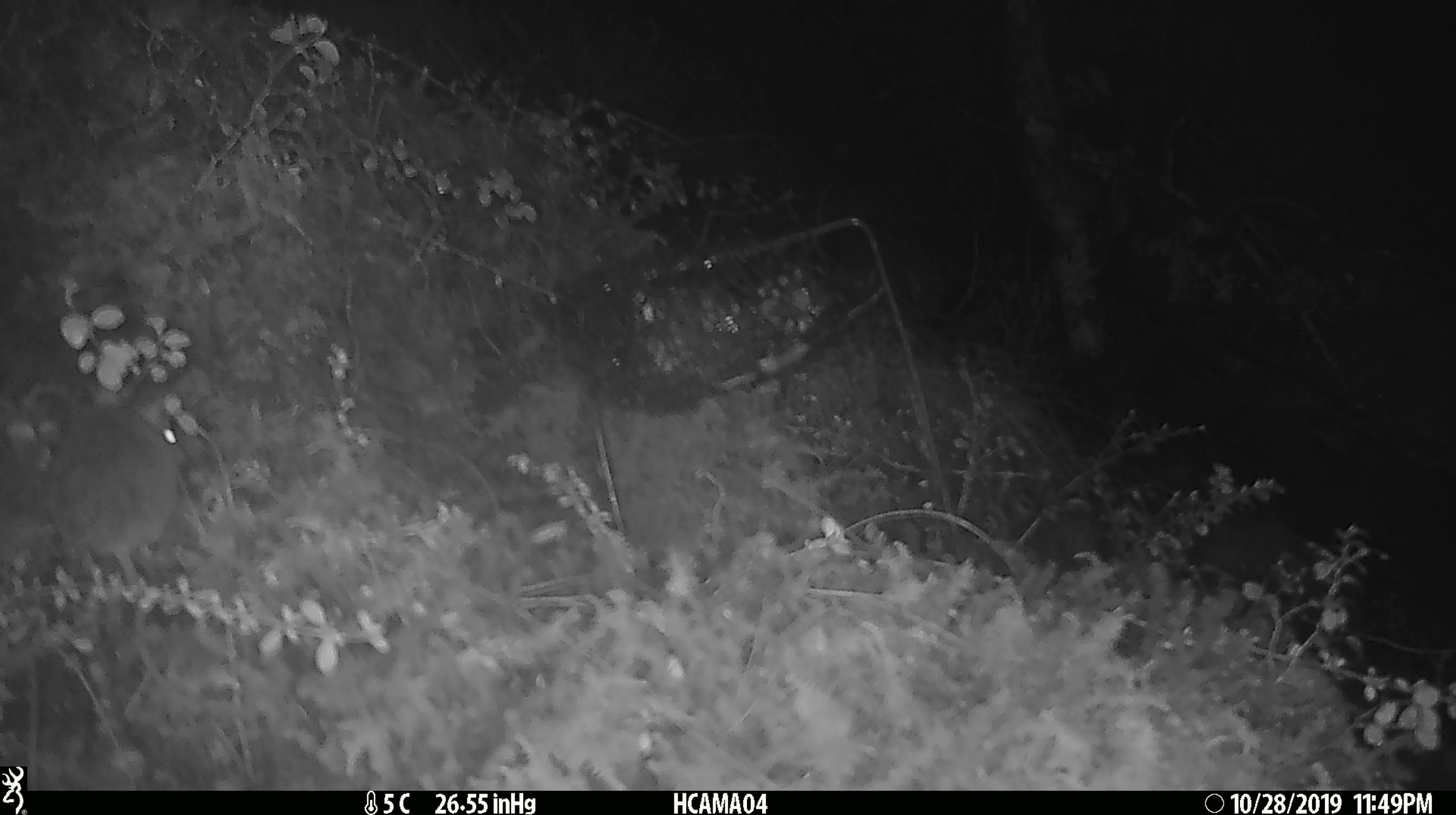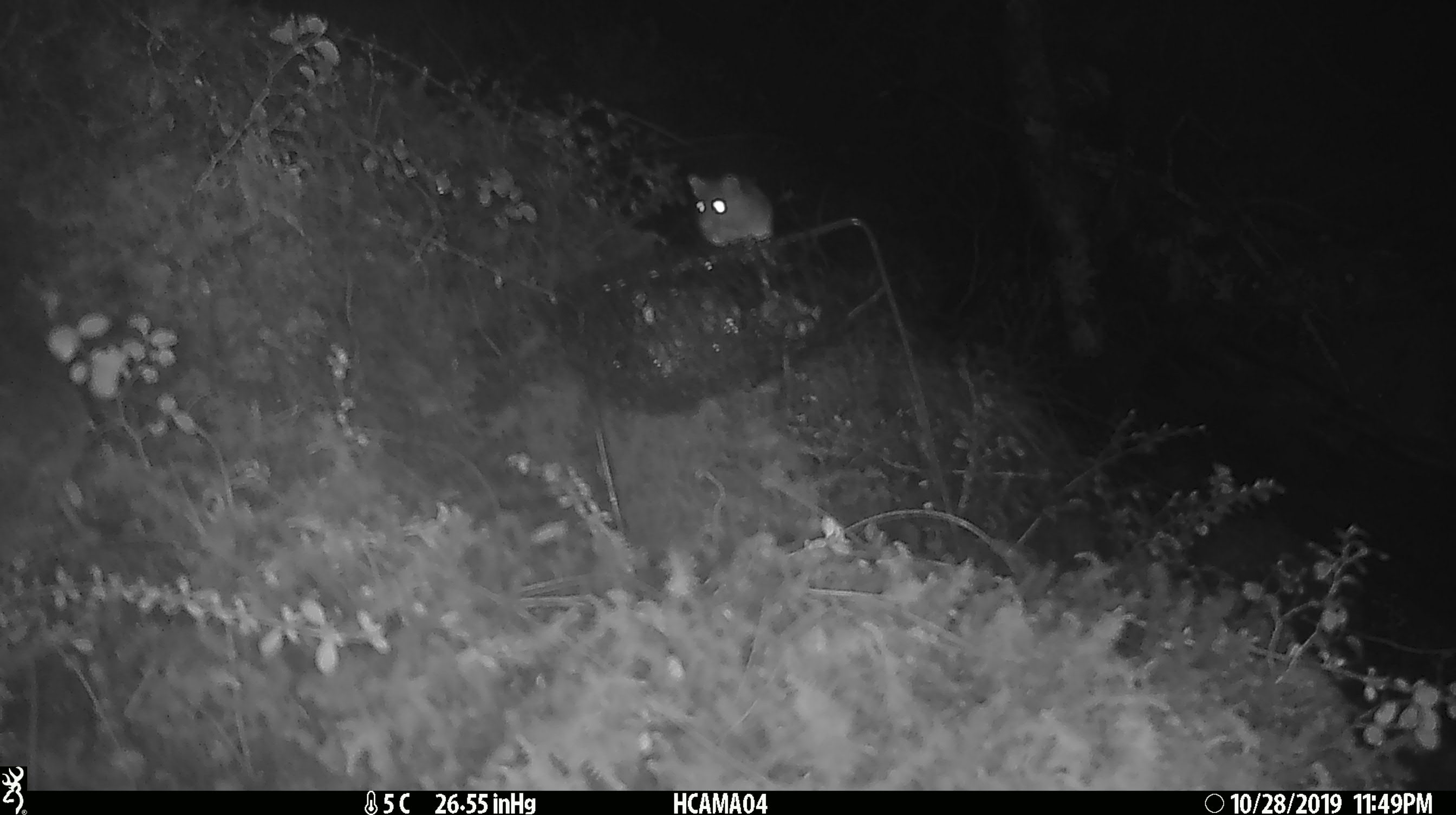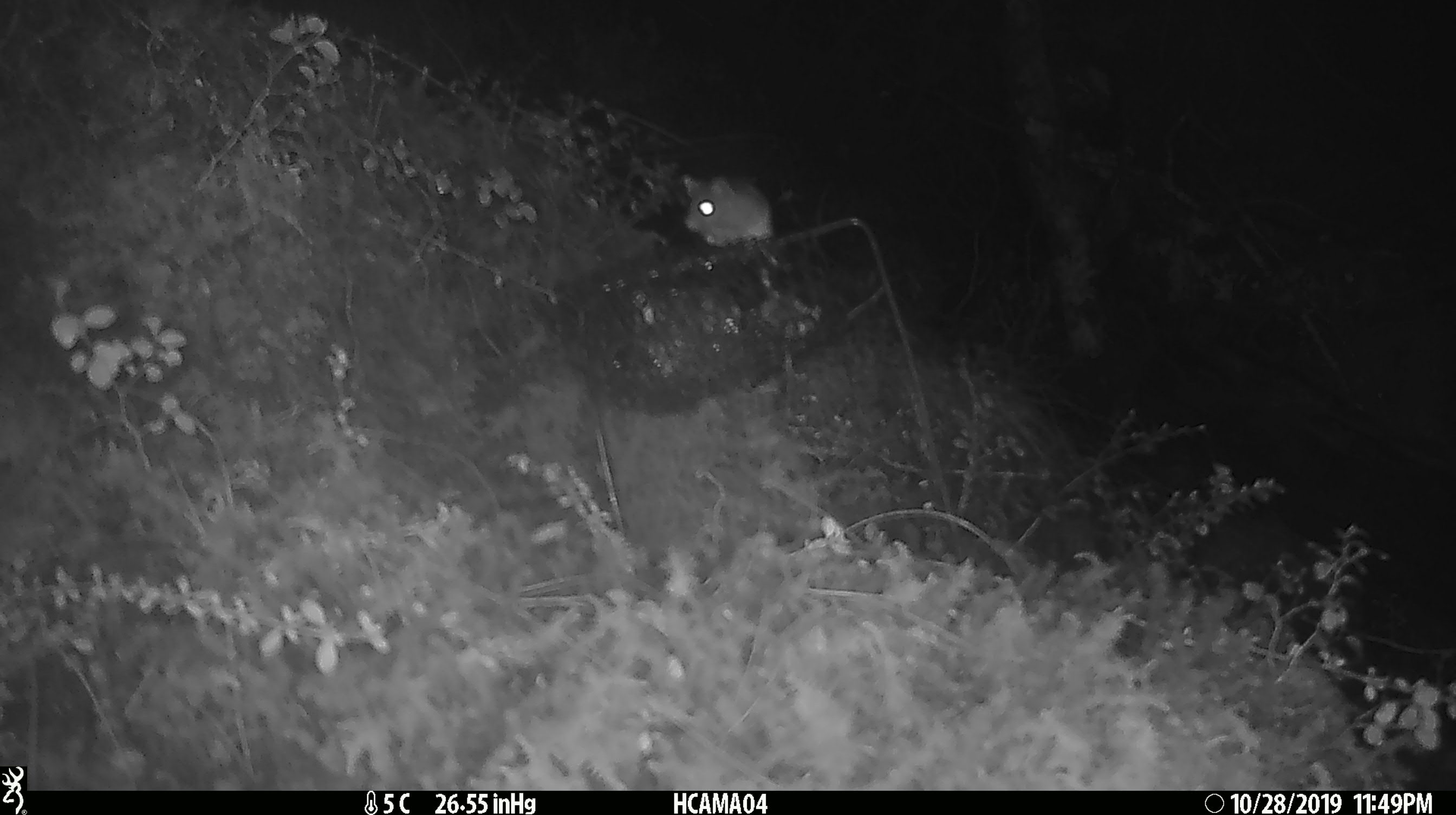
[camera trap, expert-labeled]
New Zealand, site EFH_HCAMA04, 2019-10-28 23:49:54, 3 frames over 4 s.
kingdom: Animalia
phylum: Chordata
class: Mammalia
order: Rodentia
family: Muridae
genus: Mus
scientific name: Mus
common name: mouse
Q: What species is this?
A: Mouse (Mus).